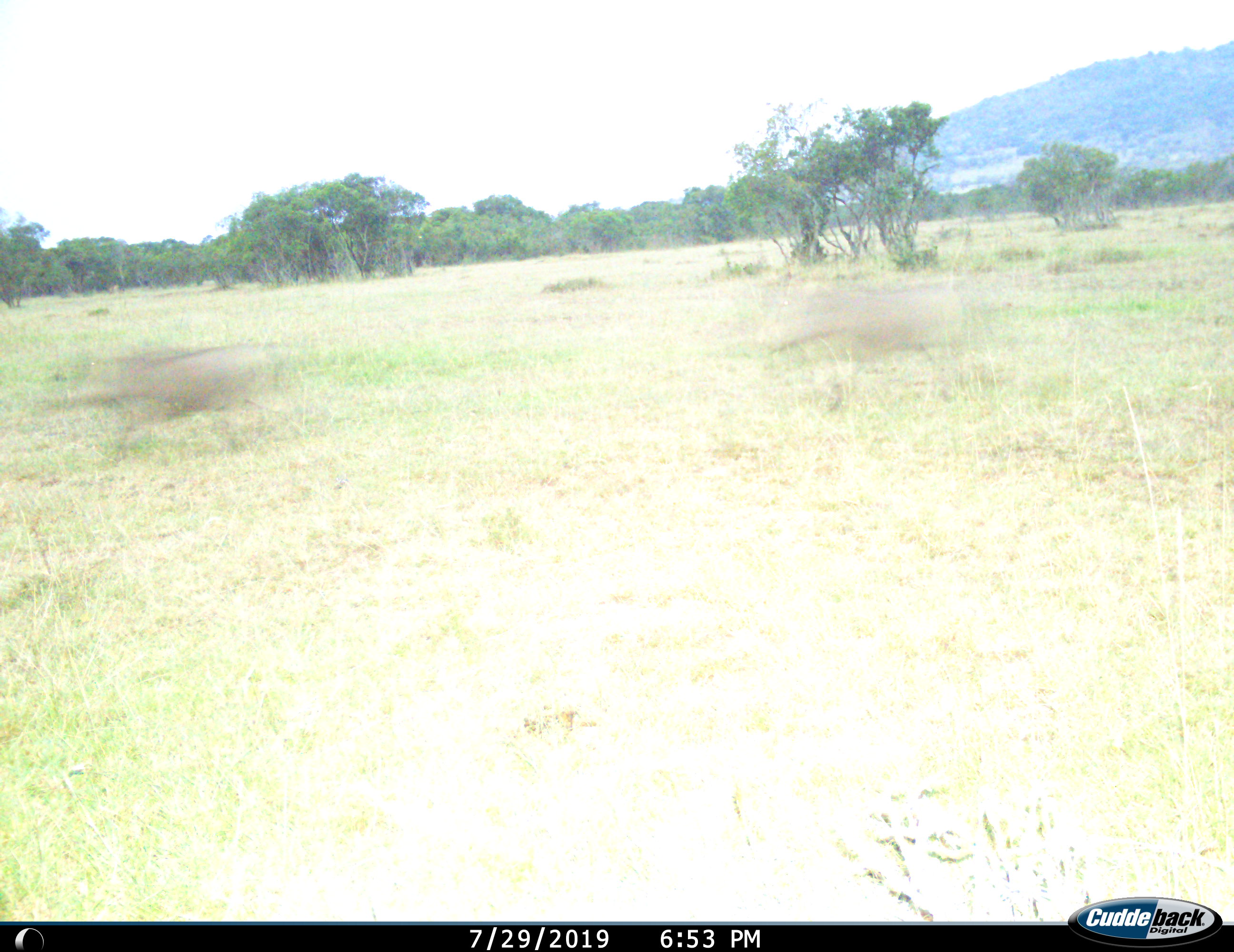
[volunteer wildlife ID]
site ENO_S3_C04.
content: unidentified animal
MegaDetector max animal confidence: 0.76